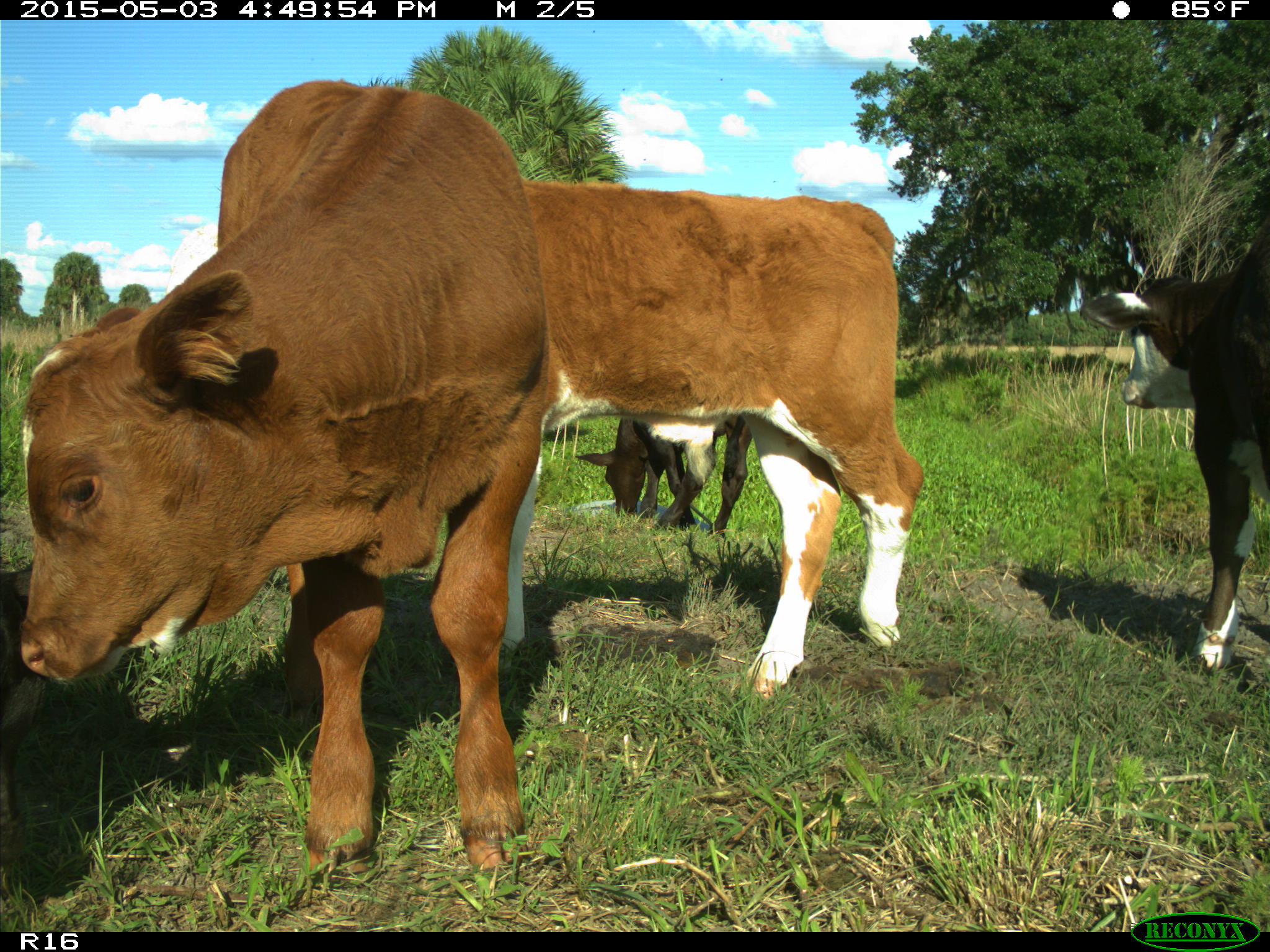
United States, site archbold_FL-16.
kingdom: Animalia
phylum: Chordata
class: Mammalia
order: Artiodactyla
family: Bovidae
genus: Bos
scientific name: Bos taurus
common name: domestic cow